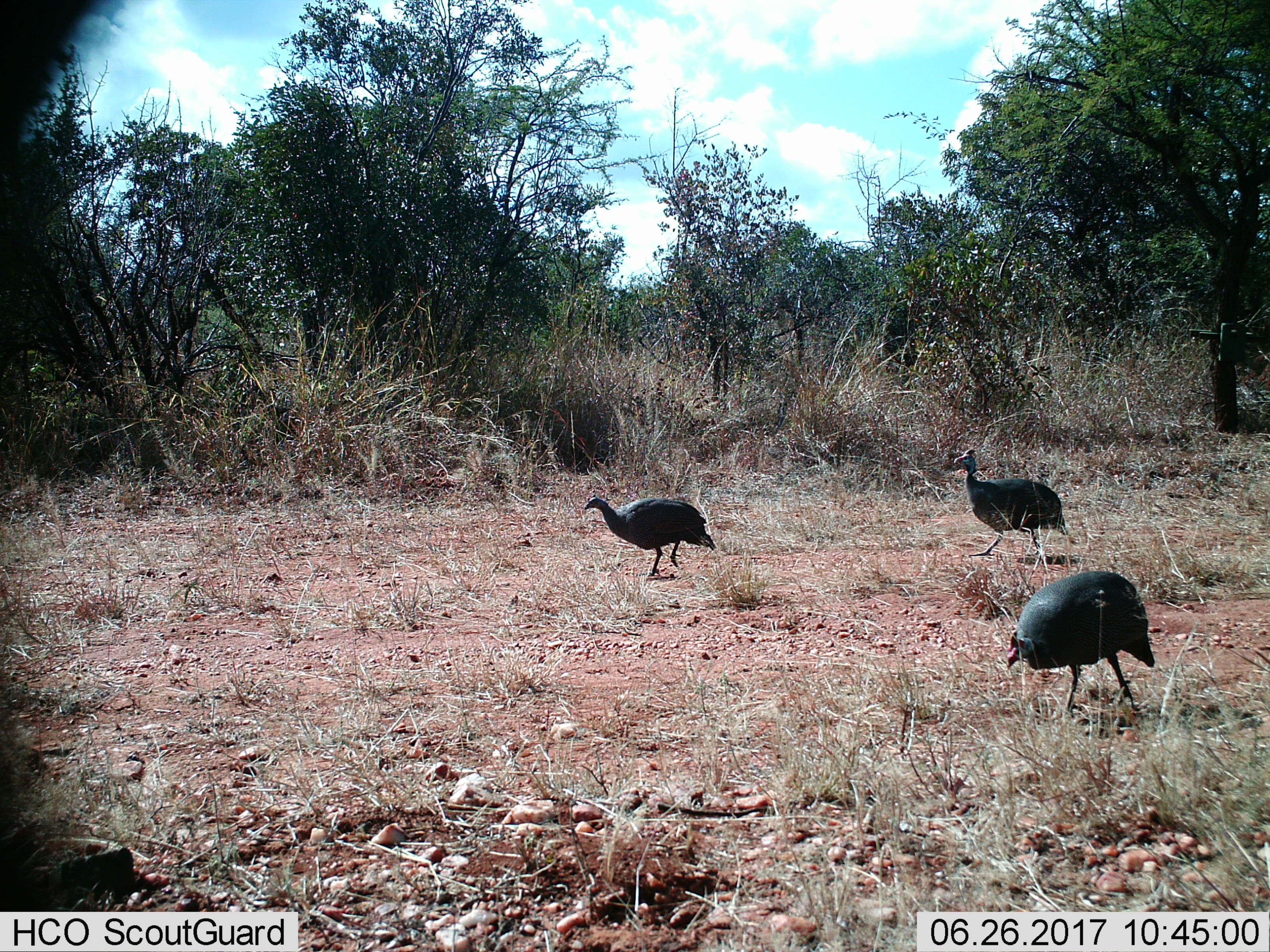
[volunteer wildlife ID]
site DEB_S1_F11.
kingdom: Animalia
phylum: Chordata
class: Aves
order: Galliformes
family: Numididae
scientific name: Numididae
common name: guineafowl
Guineafowl (Numididae), count 3. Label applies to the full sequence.